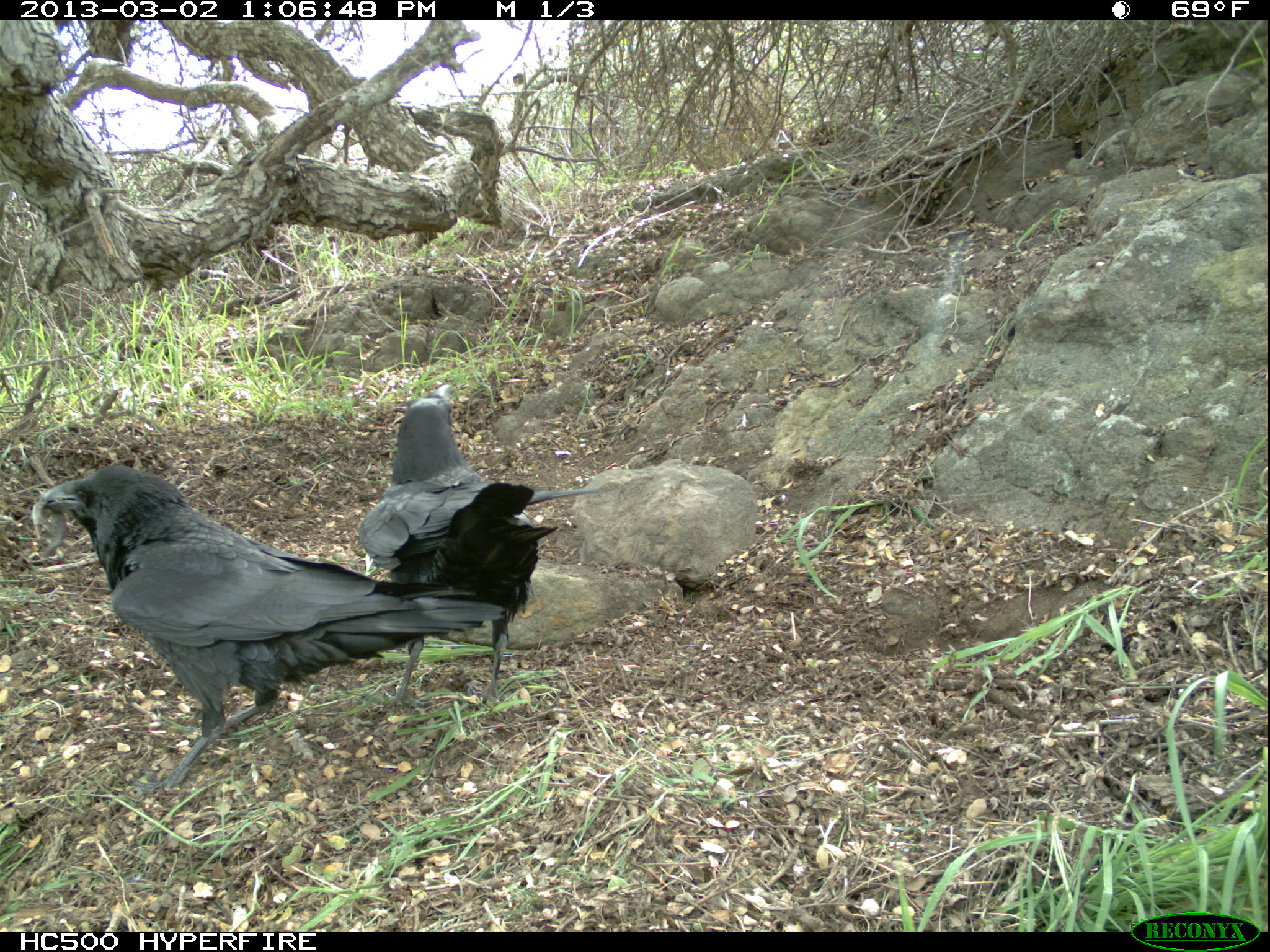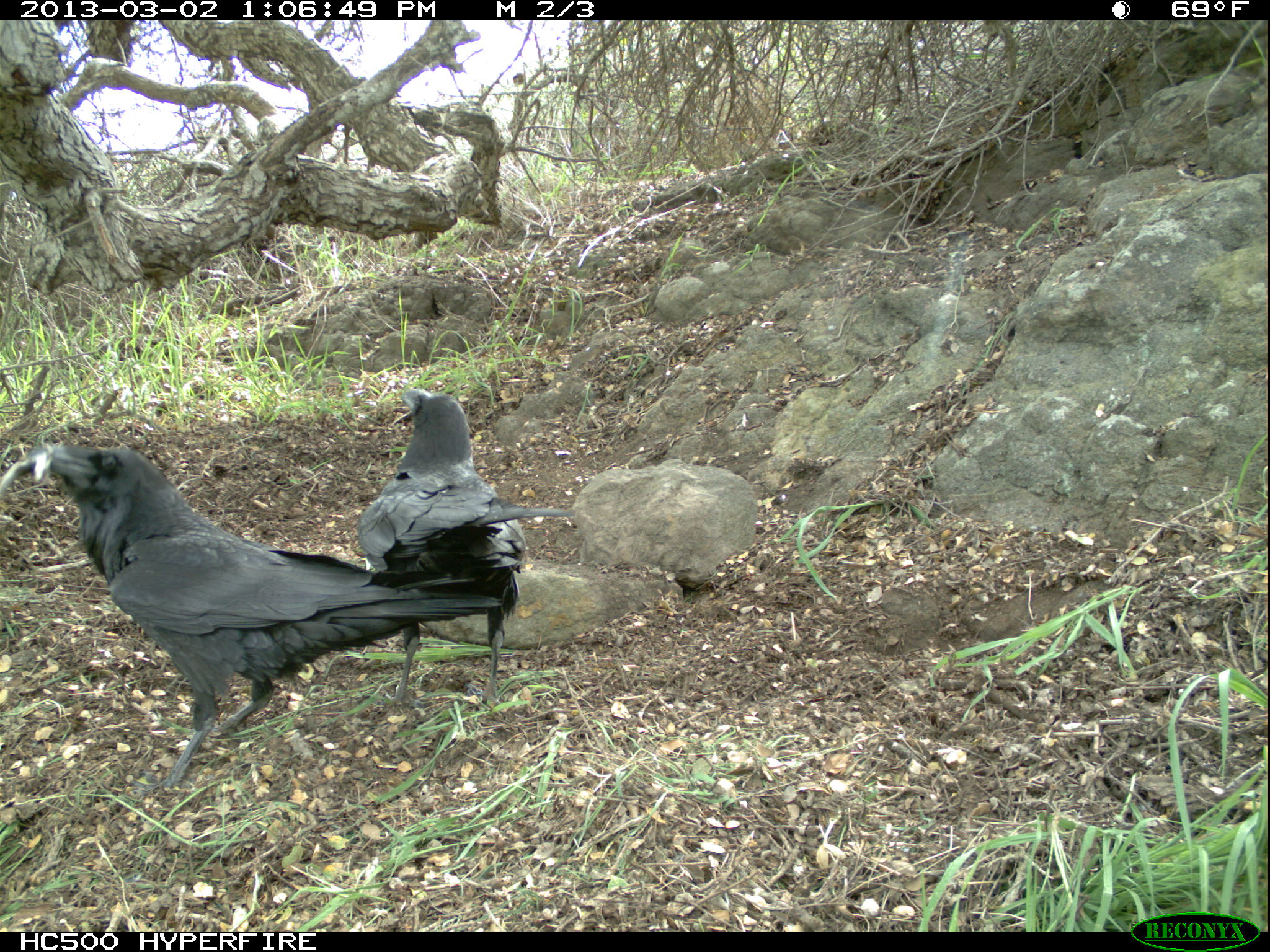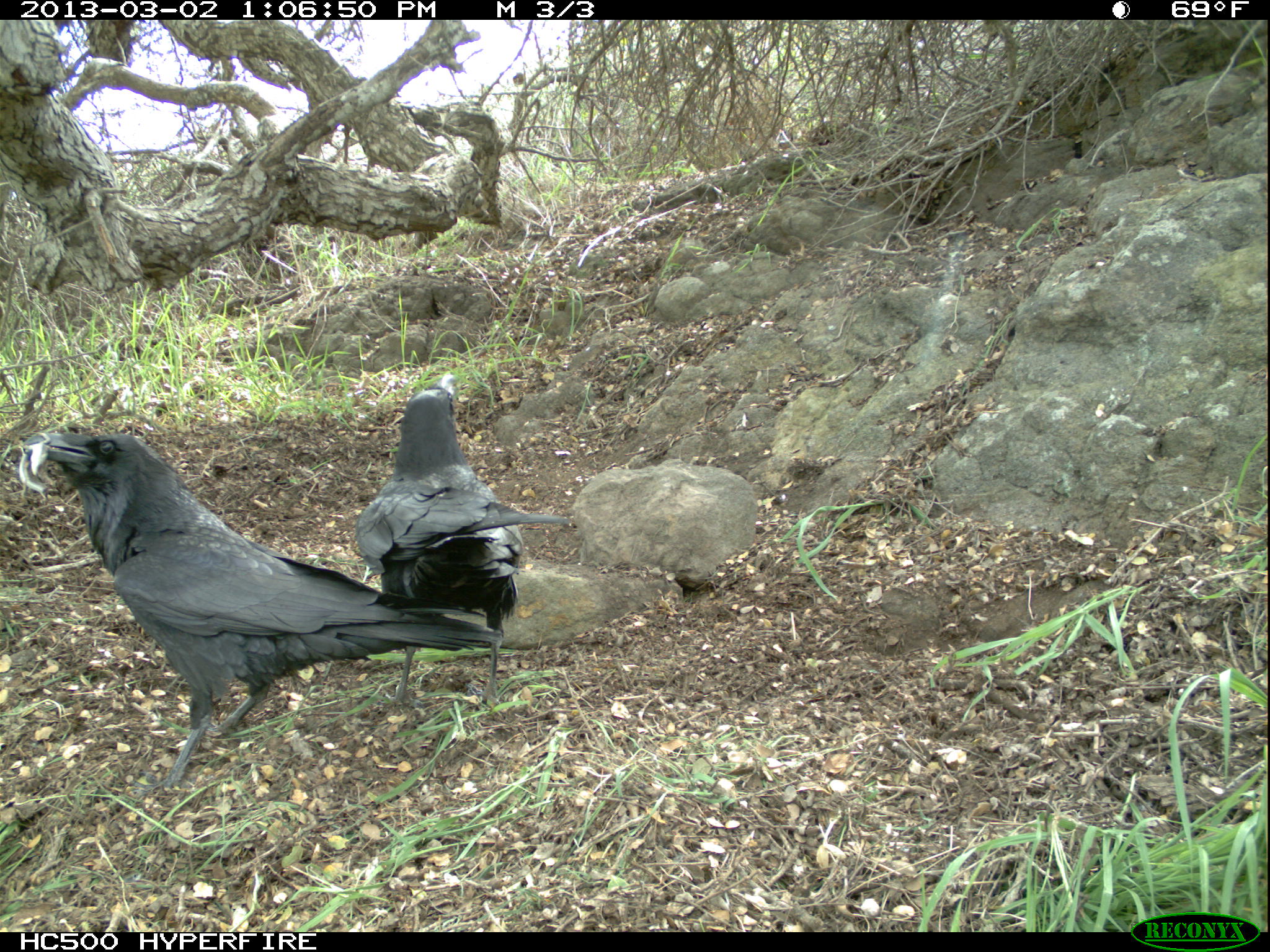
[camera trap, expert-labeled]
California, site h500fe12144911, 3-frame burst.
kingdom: Animalia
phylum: Chordata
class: Aves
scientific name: Aves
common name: bird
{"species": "bird (Aves)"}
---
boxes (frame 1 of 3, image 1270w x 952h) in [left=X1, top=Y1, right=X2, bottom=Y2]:
bird: [left=40, top=464, right=505, bottom=795]; [left=358, top=384, right=605, bottom=708]
other: [left=32, top=500, right=65, bottom=557]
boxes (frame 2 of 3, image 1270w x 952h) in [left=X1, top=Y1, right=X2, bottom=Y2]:
bird: [left=37, top=438, right=503, bottom=801]; [left=355, top=386, right=572, bottom=721]
other: [left=0, top=445, right=53, bottom=497]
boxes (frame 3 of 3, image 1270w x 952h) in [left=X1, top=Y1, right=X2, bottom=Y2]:
bird: [left=22, top=430, right=502, bottom=801]; [left=356, top=369, right=571, bottom=714]
other: [left=16, top=430, right=51, bottom=501]